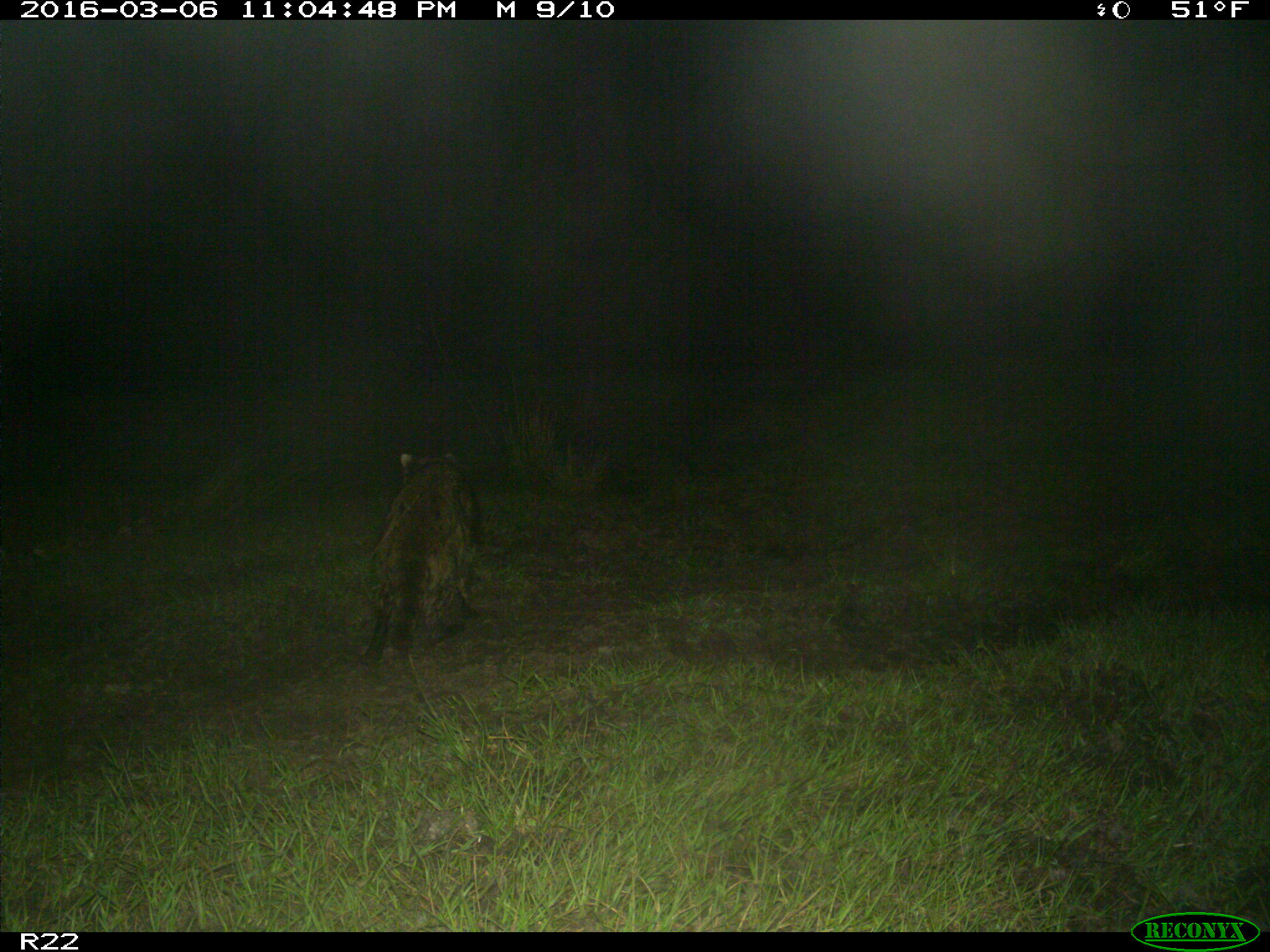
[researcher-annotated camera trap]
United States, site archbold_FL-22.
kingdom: Animalia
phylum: Chordata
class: Mammalia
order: Carnivora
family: Procyonidae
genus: Procyon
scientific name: Procyon lotor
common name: common raccoon